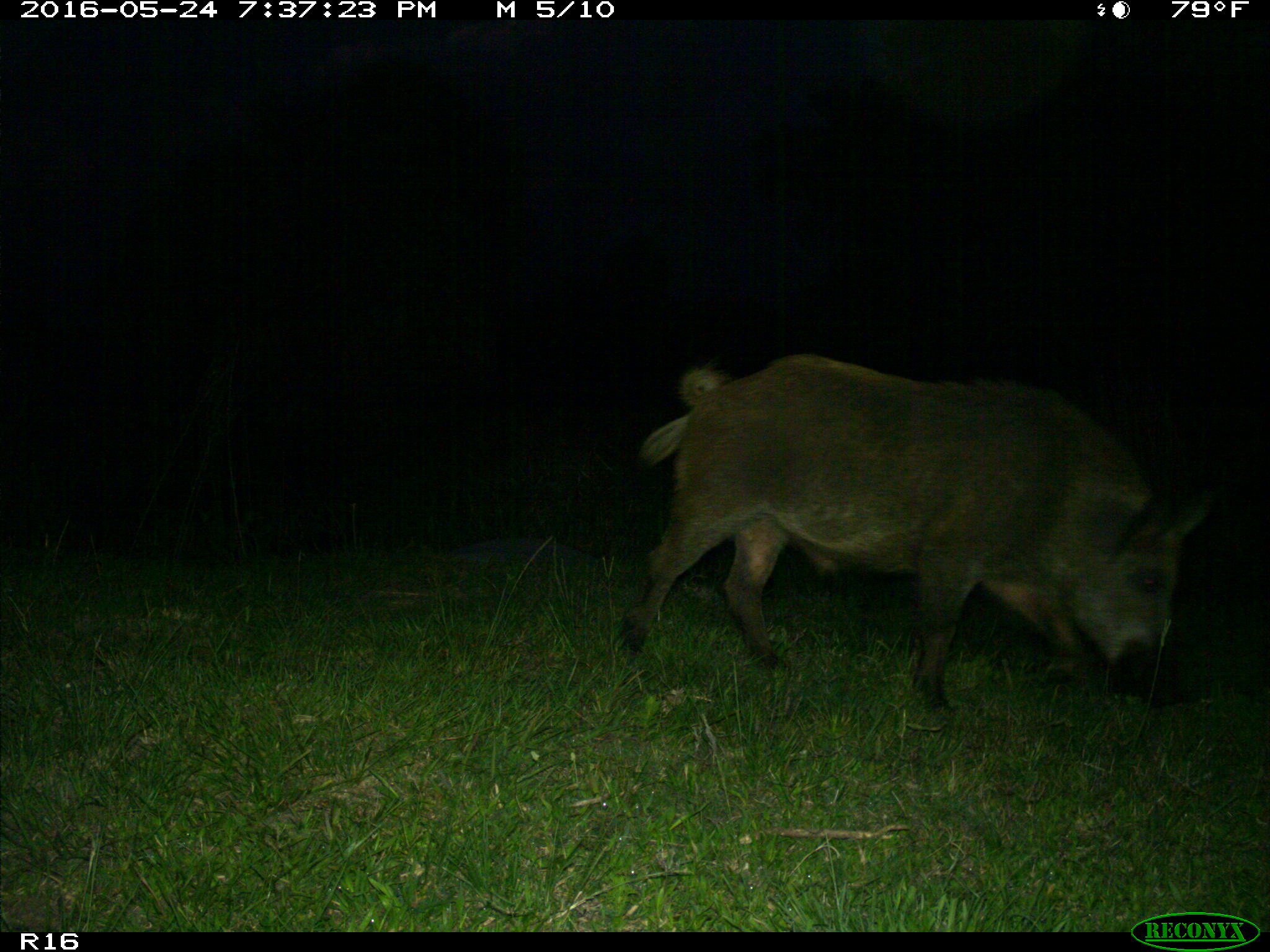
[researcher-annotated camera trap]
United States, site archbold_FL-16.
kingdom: Animalia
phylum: Chordata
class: Mammalia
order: Artiodactyla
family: Suidae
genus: Sus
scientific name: Sus scrofa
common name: wild boar